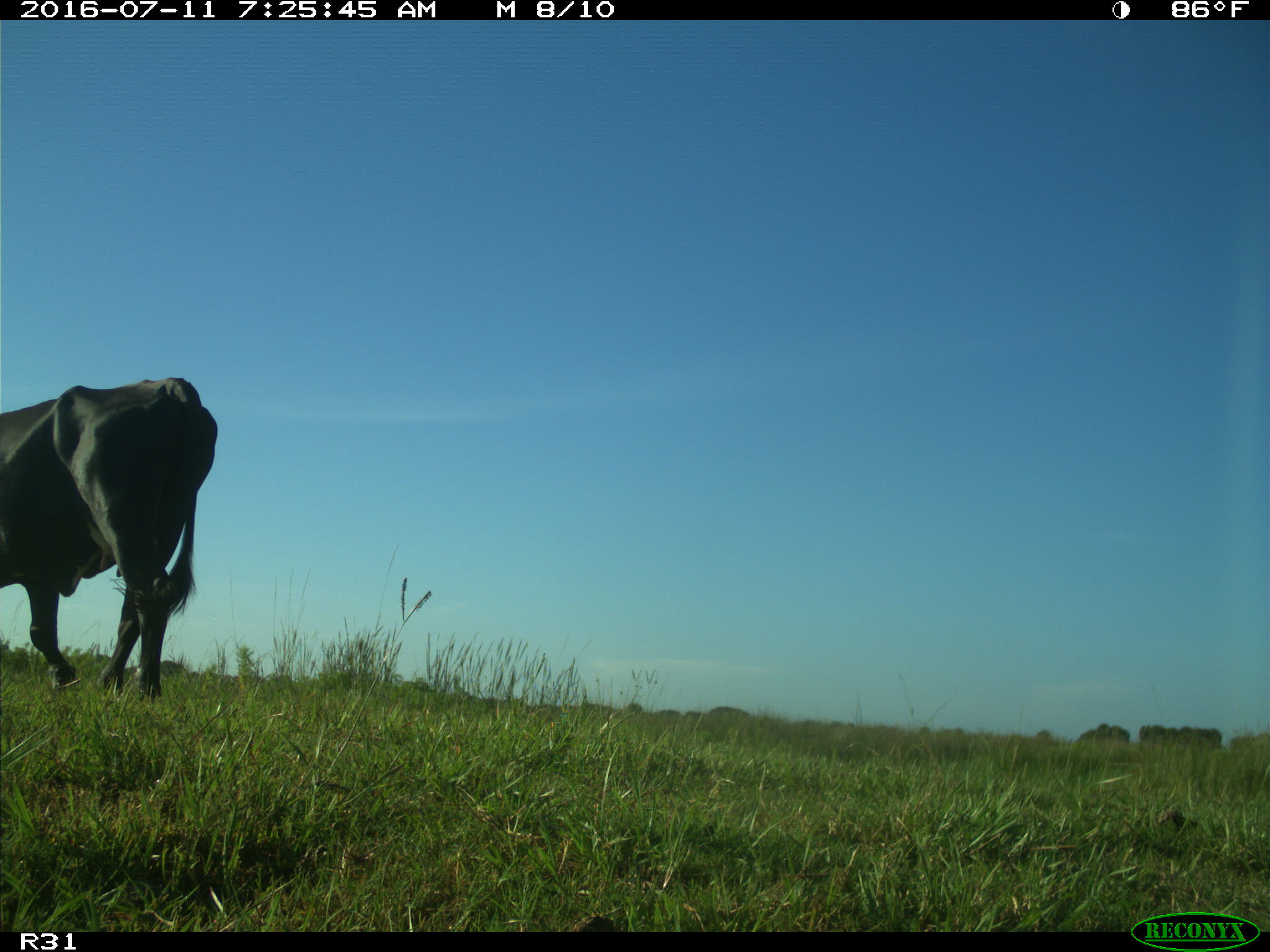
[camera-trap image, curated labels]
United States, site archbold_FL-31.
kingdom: Animalia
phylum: Chordata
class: Mammalia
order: Artiodactyla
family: Bovidae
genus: Bos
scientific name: Bos taurus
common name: domestic cow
Bos taurus (domestic cow).